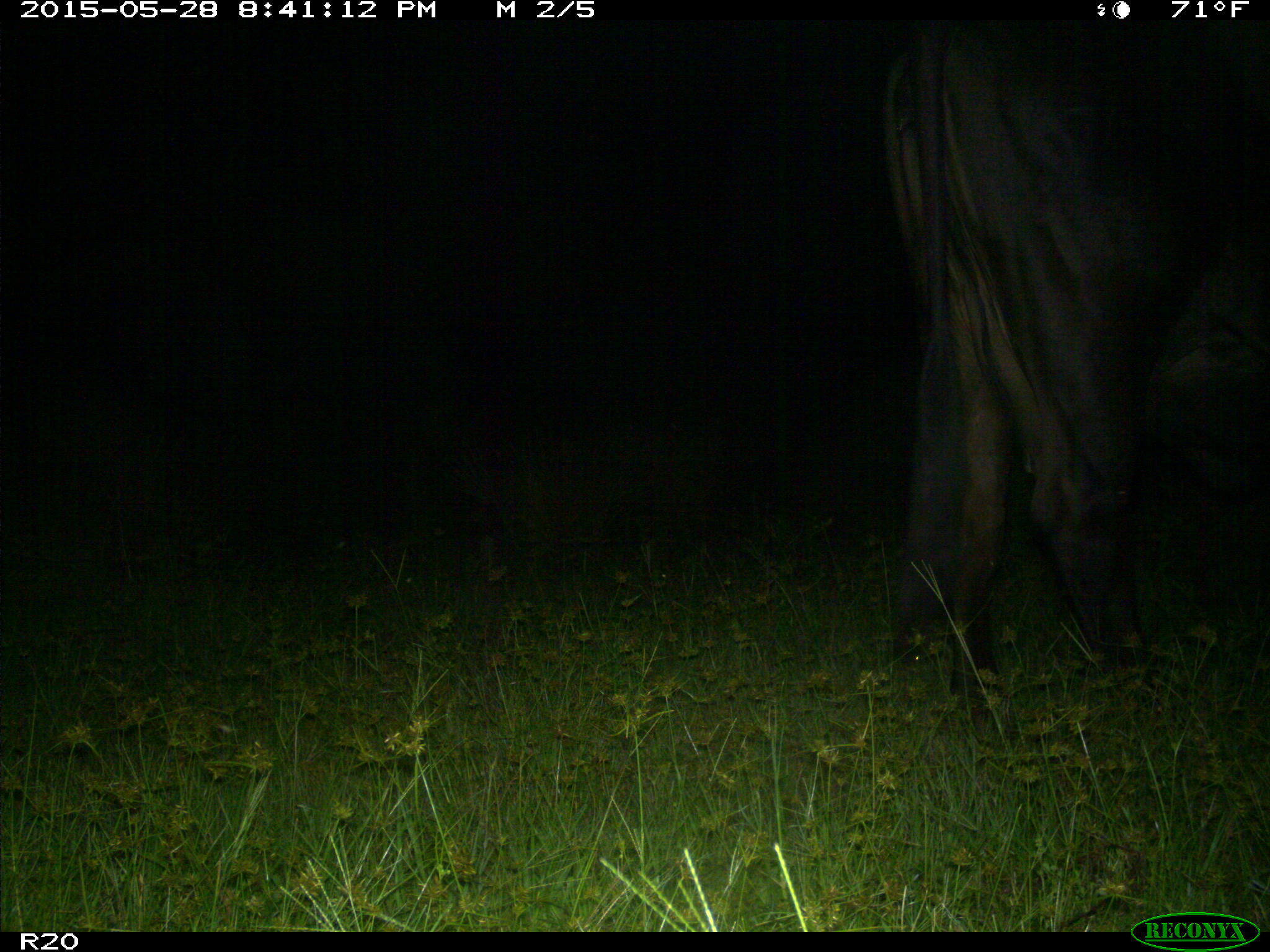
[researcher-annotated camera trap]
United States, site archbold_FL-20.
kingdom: Animalia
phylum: Chordata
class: Mammalia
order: Artiodactyla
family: Bovidae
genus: Bos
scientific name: Bos taurus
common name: domestic cow